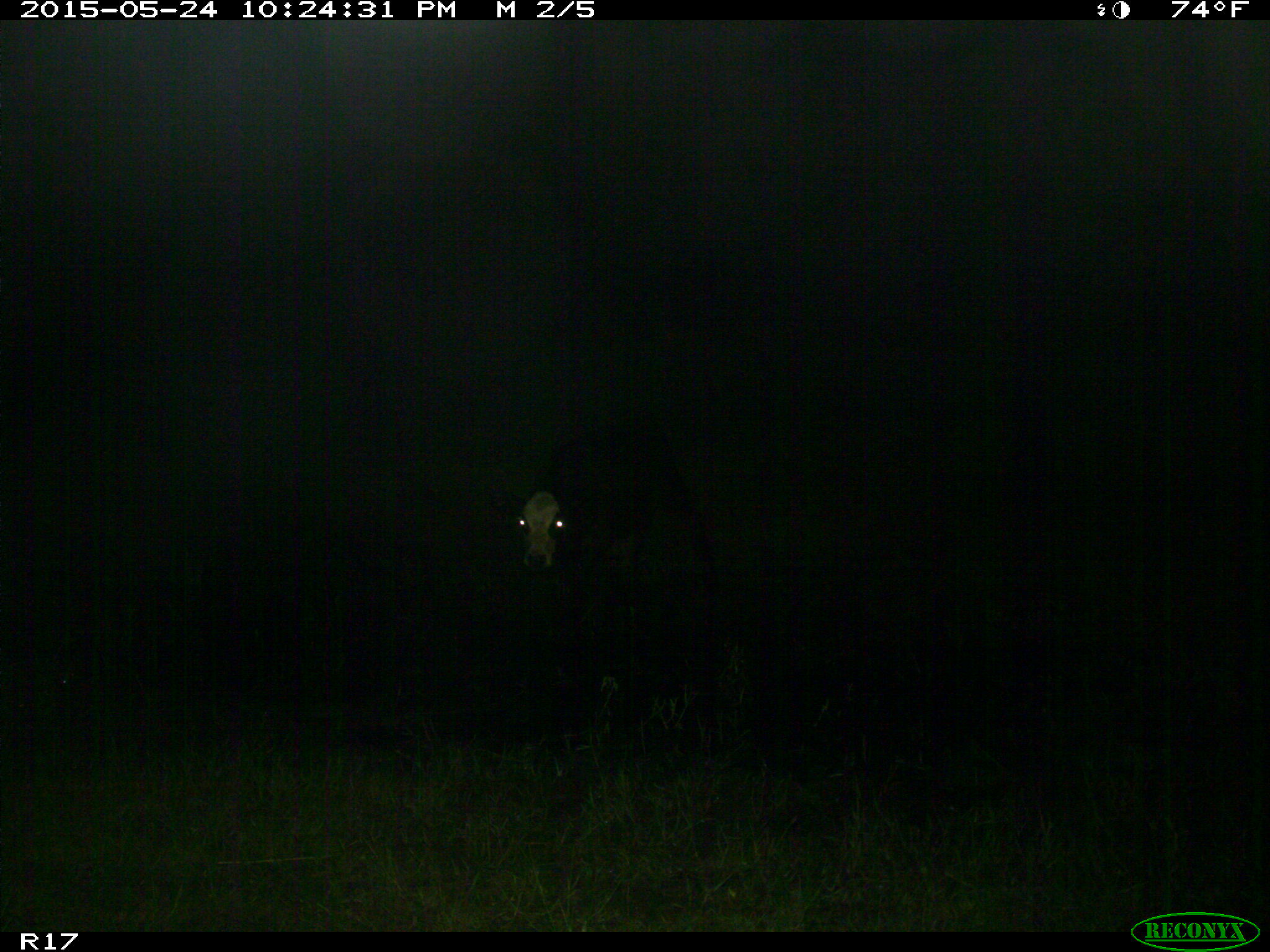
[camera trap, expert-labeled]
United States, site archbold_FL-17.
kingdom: Animalia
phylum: Chordata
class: Mammalia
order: Artiodactyla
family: Bovidae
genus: Bos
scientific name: Bos taurus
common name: domestic cow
Bos taurus (domestic cow).